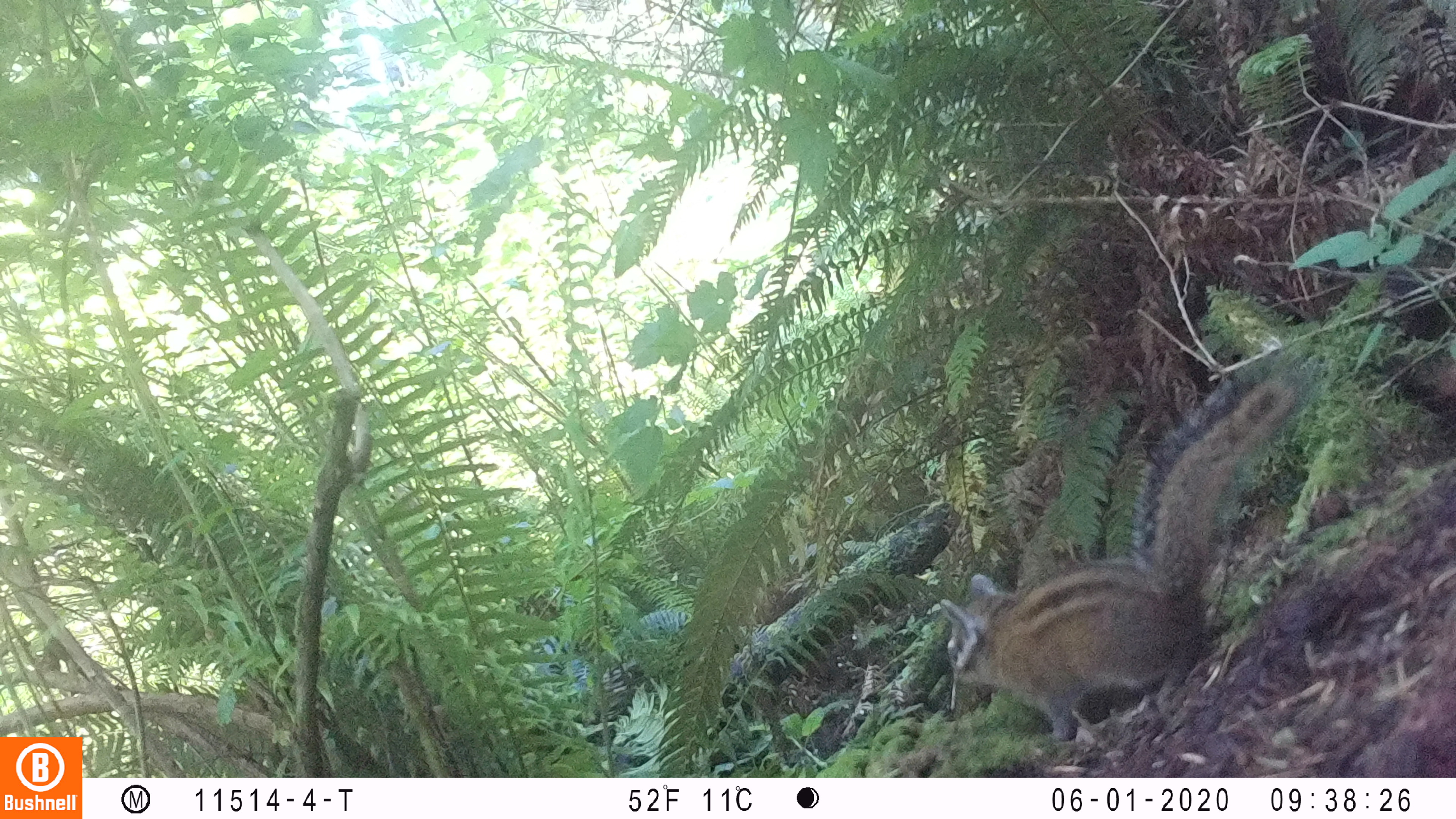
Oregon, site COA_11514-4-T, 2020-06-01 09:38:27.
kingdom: Animalia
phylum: Chordata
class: Mammalia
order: Rodentia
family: Sciuridae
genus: Neotamias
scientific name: Neotamias townsendii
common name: townsend's chipmunk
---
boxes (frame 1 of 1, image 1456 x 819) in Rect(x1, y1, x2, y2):
townsend's chipmunk: Rect(931, 347, 1320, 747)